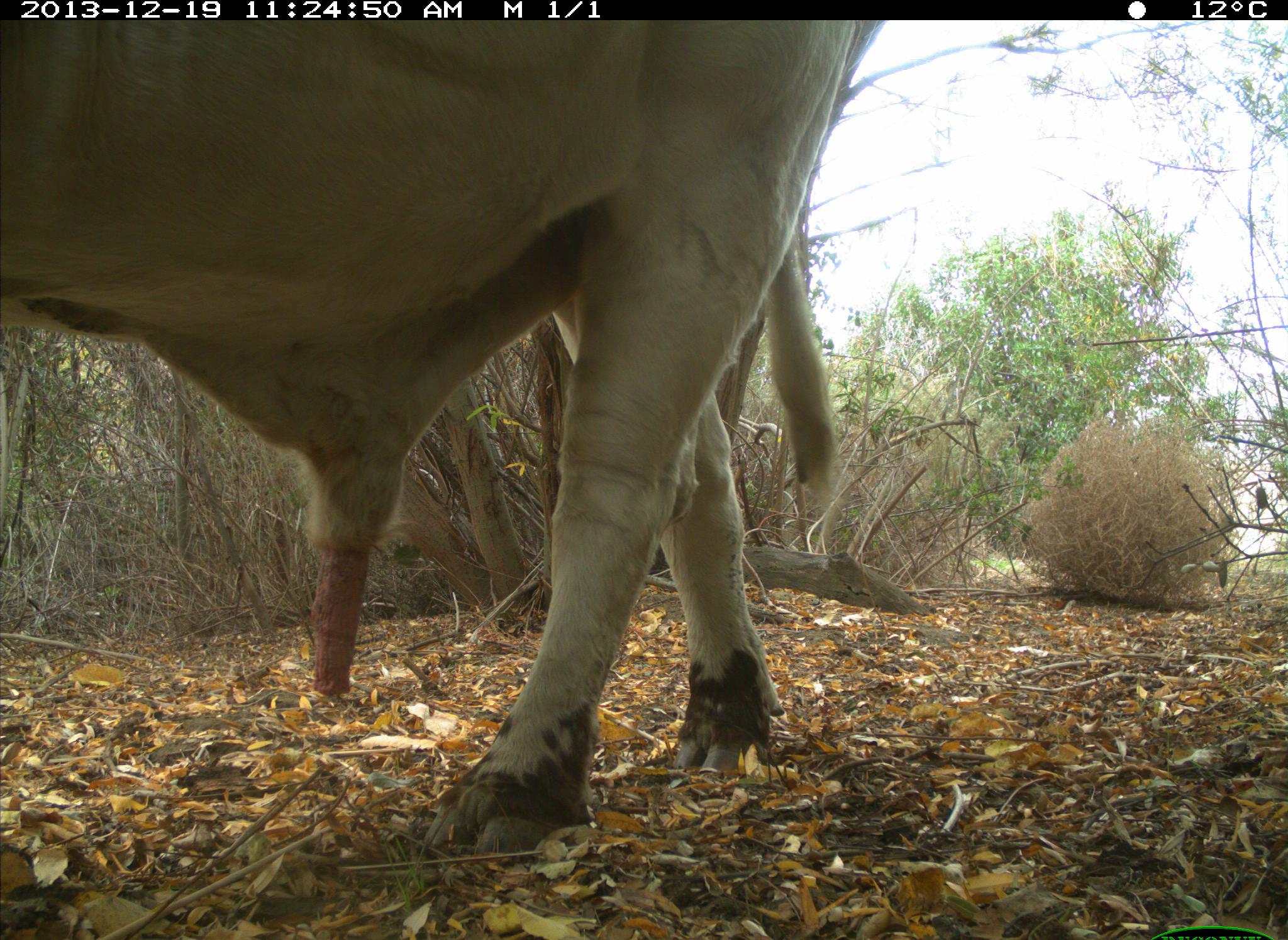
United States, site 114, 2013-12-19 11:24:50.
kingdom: Animalia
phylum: Chordata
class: Mammalia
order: Artiodactyla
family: Bovidae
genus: Bos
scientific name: Bos taurus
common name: cow